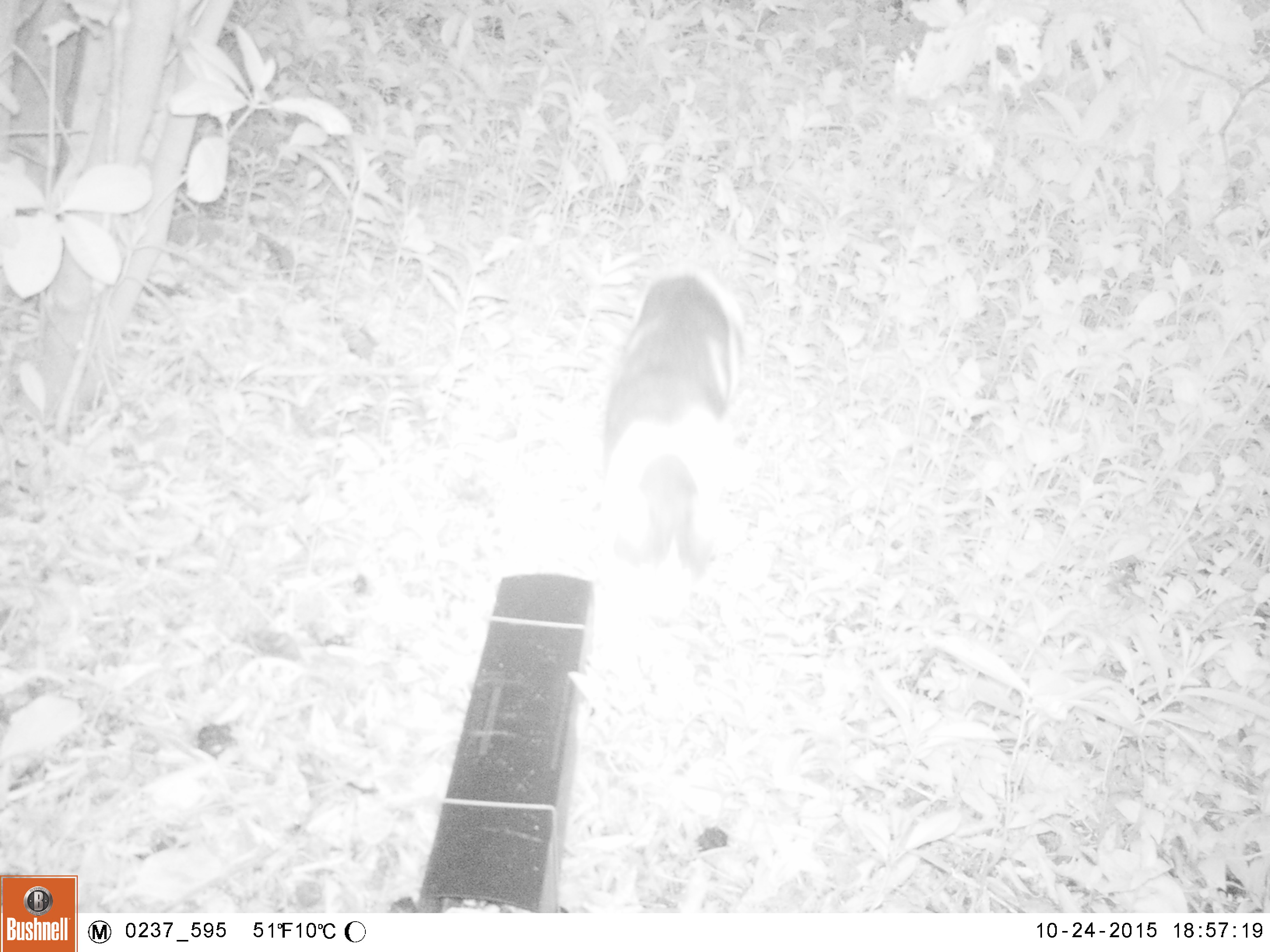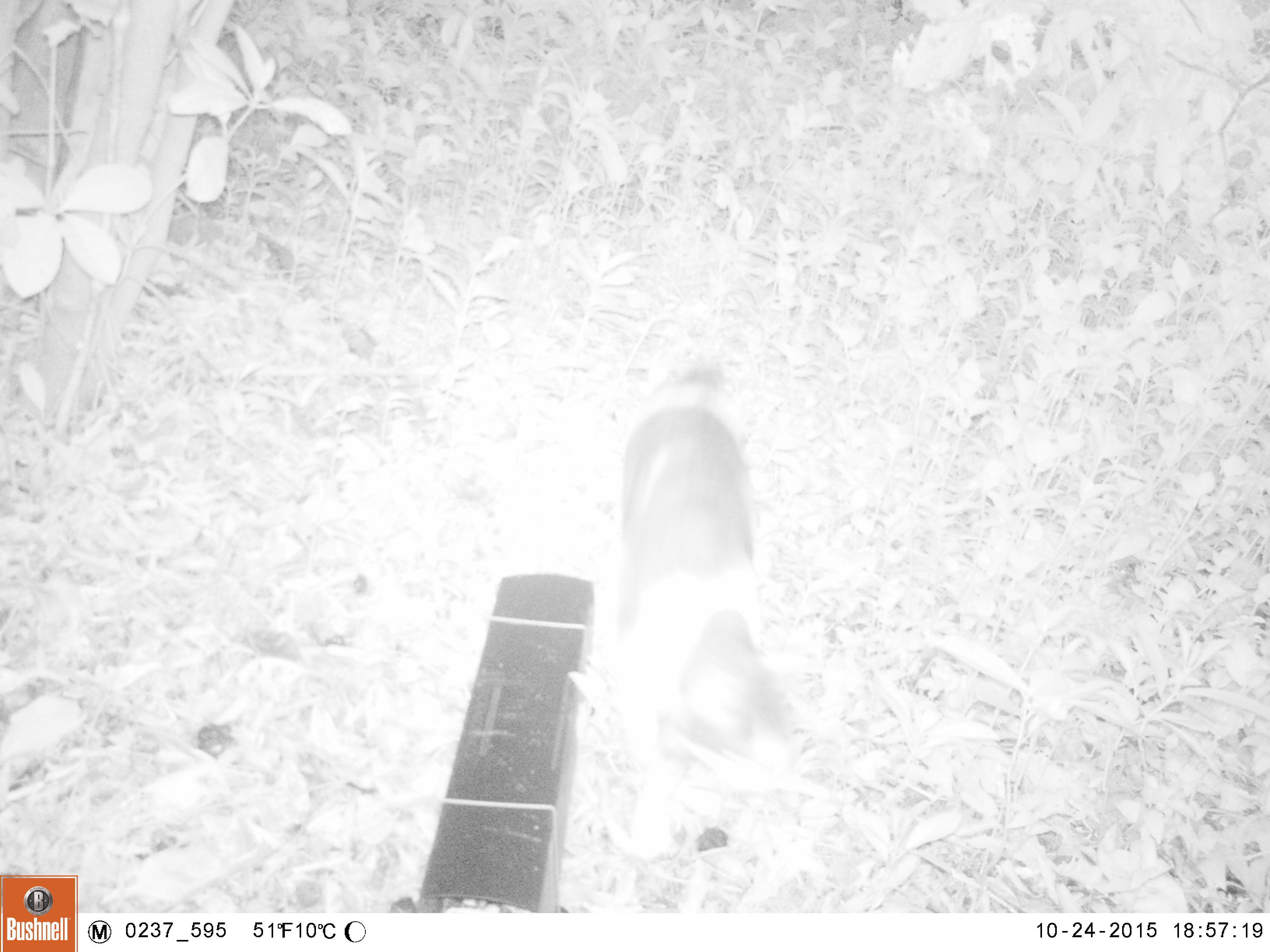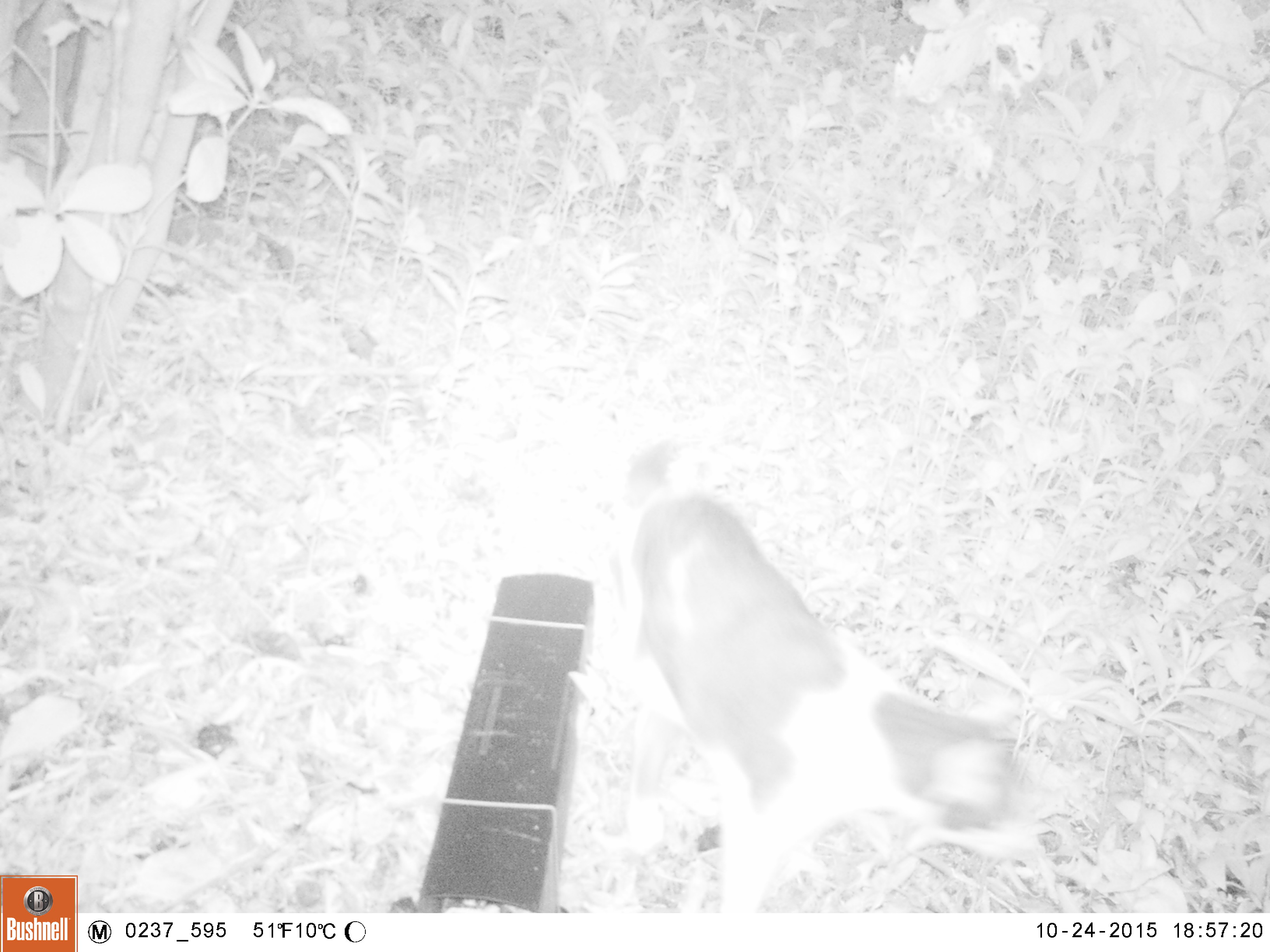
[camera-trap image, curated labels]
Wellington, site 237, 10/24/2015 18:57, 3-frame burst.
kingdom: Animalia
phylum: Chordata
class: Mammalia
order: Carnivora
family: Felidae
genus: Felis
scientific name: Felis catus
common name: cat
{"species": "cat (Felis catus)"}